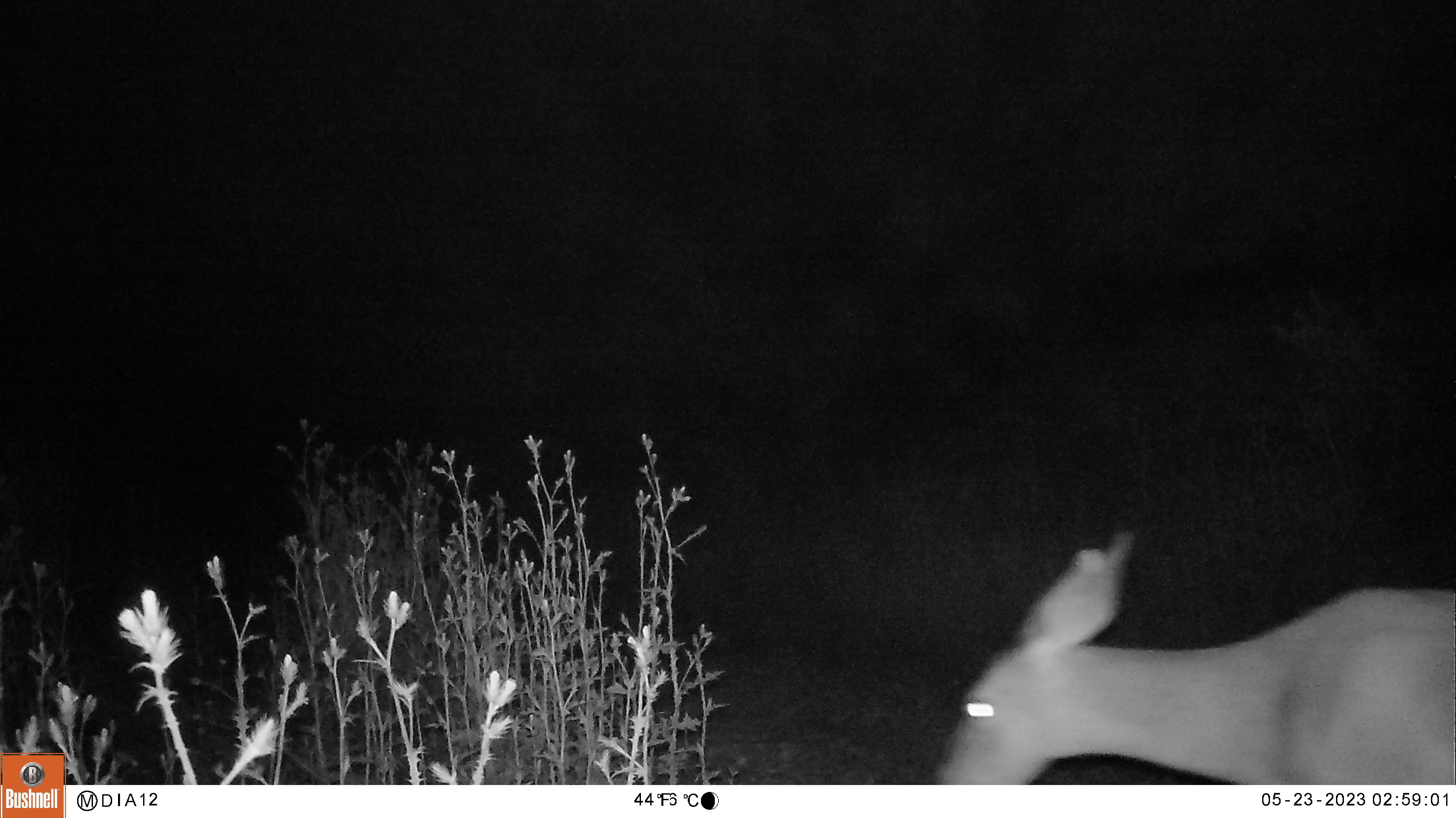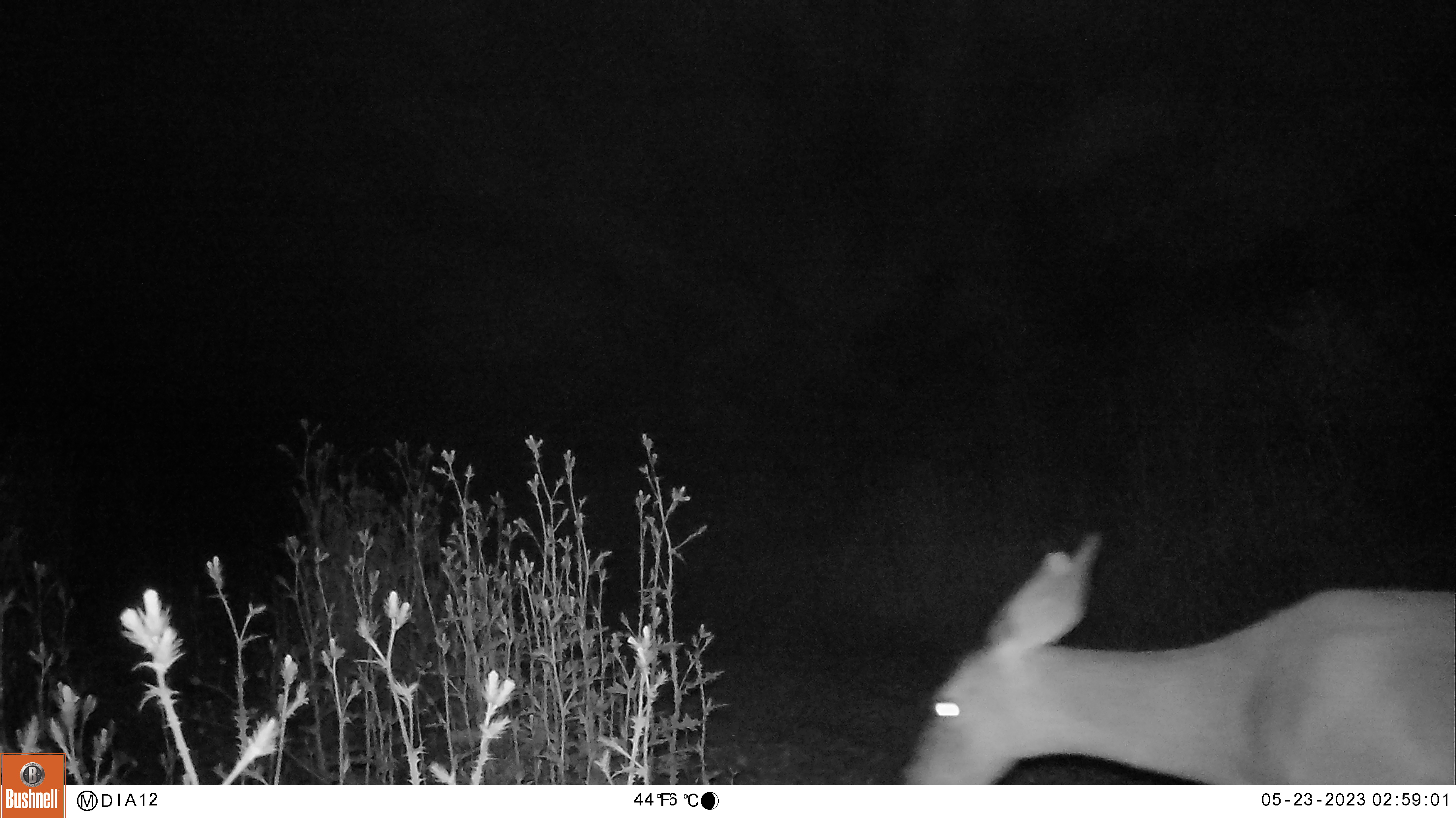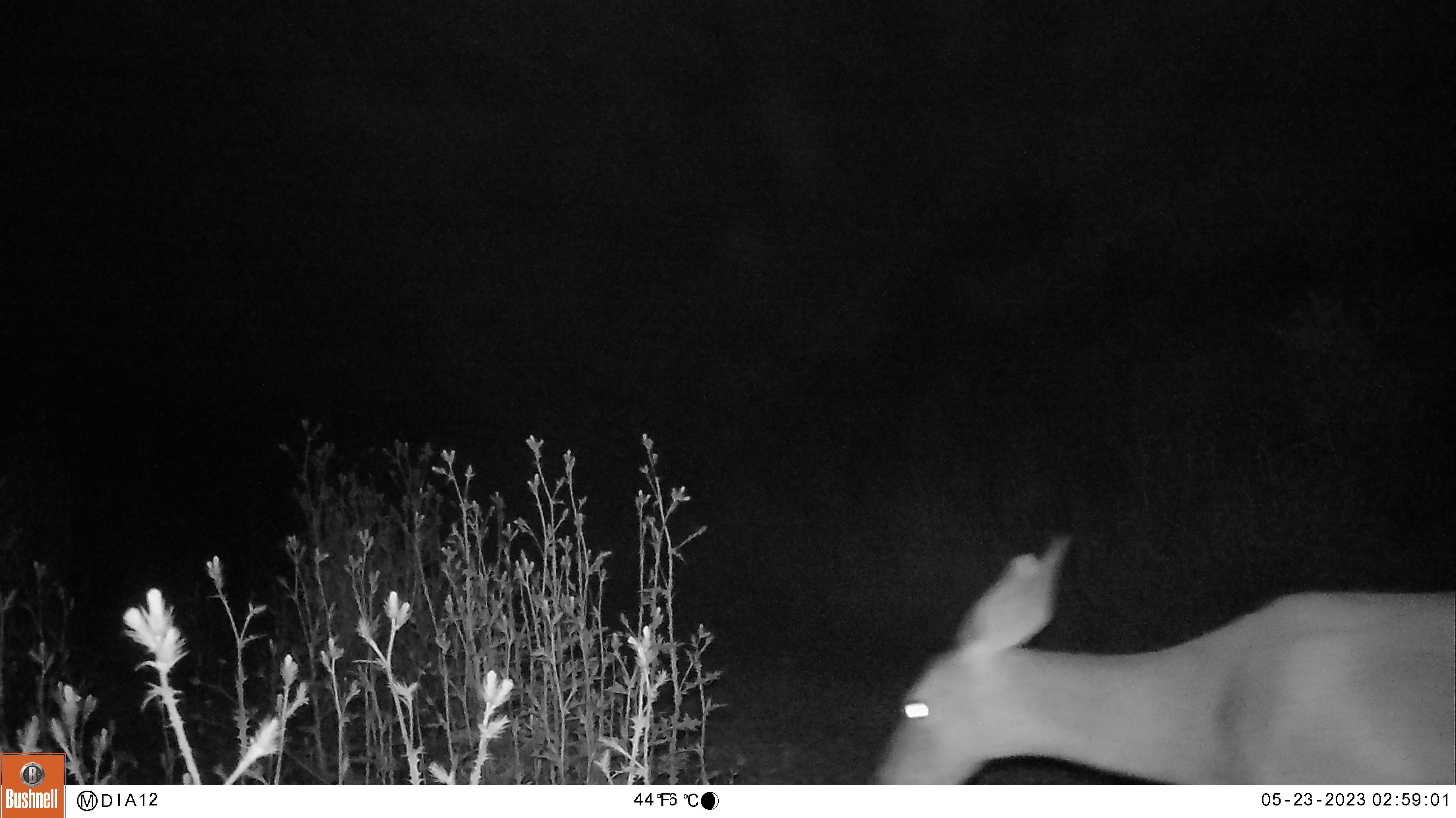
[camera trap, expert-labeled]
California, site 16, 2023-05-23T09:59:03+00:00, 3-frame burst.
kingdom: Animalia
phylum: Chordata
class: Mammalia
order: Artiodactyla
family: Cervidae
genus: Odocoileus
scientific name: Odocoileus hemionus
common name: mule deer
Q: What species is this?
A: Mule deer (Odocoileus hemionus).